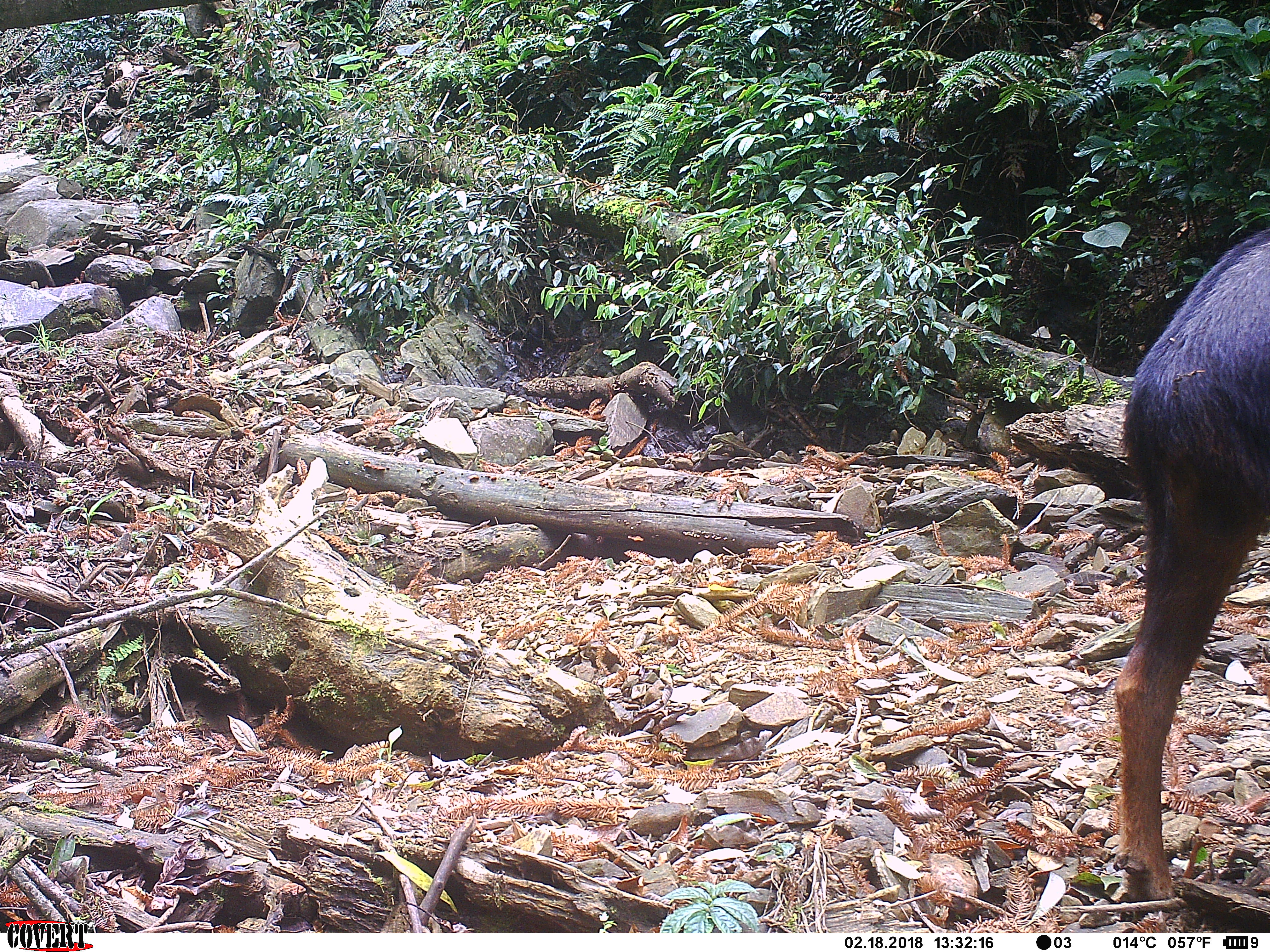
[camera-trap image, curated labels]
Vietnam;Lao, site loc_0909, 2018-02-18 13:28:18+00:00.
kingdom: Animalia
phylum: Chordata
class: Mammalia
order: Artiodactyla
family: Bovidae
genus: Capricornis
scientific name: Capricornis sumatraensis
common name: chinese serow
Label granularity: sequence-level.